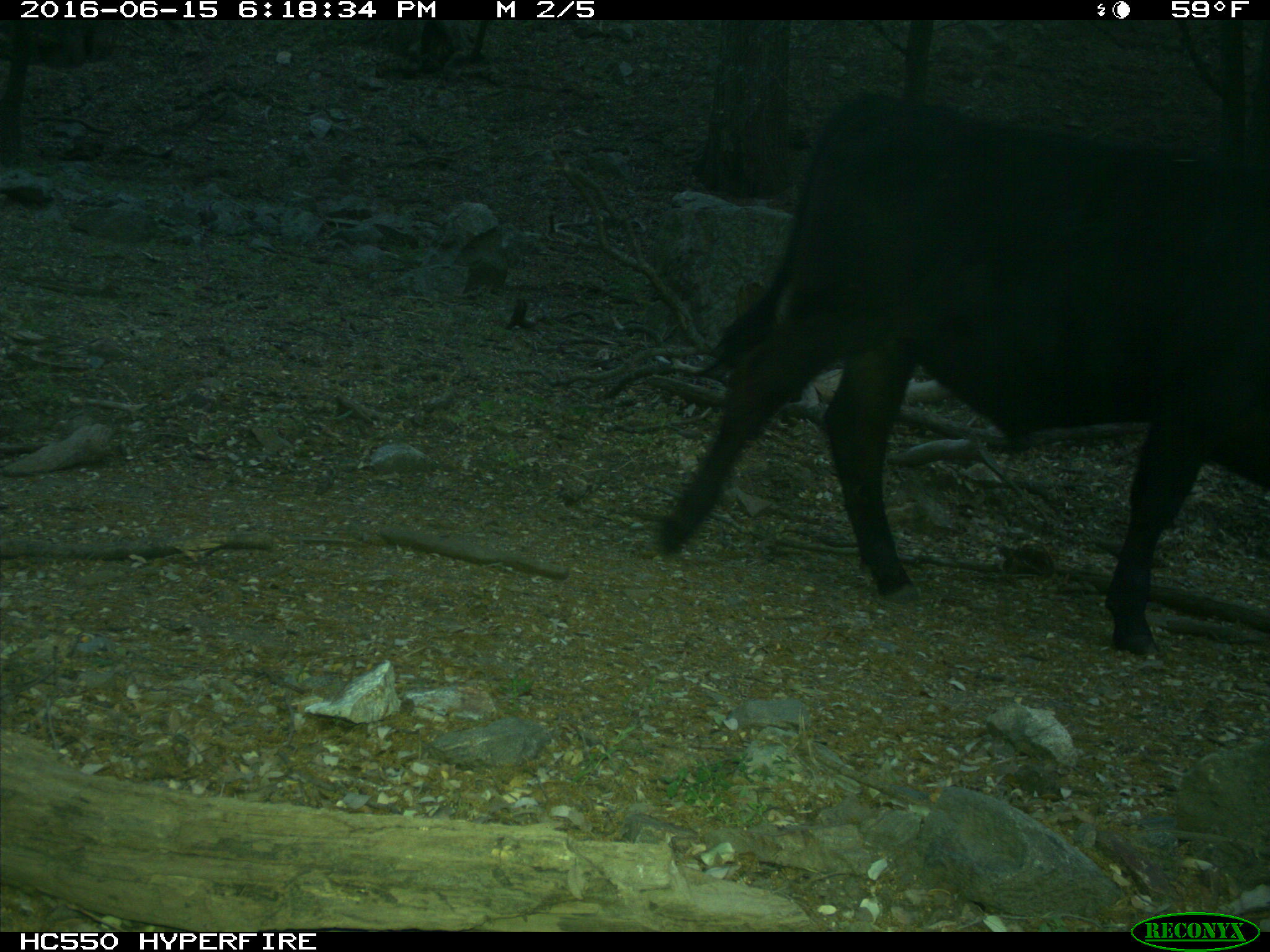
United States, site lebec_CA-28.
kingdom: Animalia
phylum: Chordata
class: Mammalia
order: Artiodactyla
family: Bovidae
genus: Bos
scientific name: Bos taurus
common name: domestic cow